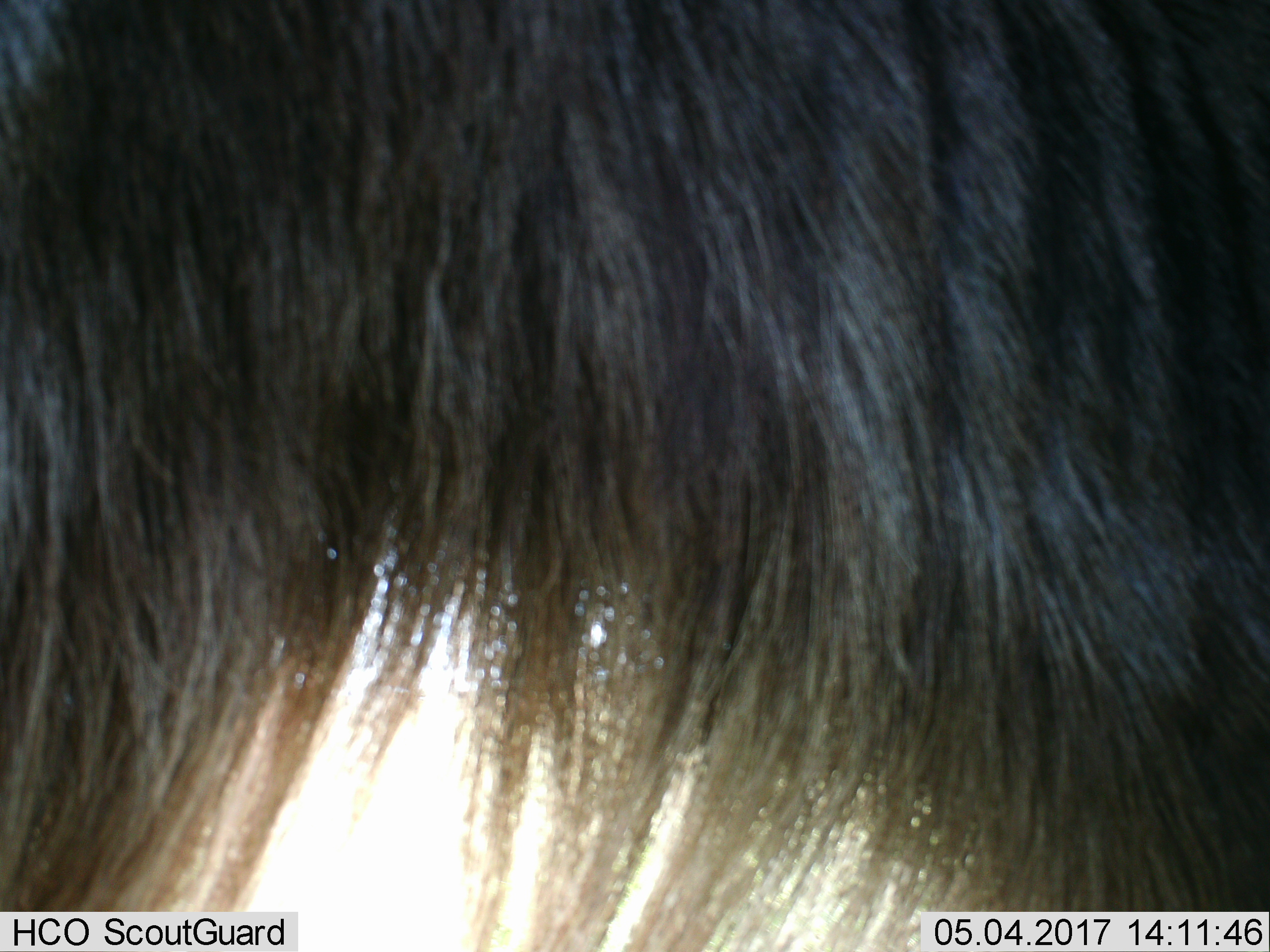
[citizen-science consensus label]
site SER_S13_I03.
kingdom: Animalia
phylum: Chordata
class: Mammalia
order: Artiodactyla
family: Bovidae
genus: Connochaetes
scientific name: Connochaetes taurinus taurinus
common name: blue wildebeest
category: wildebeestblue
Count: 1.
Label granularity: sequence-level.